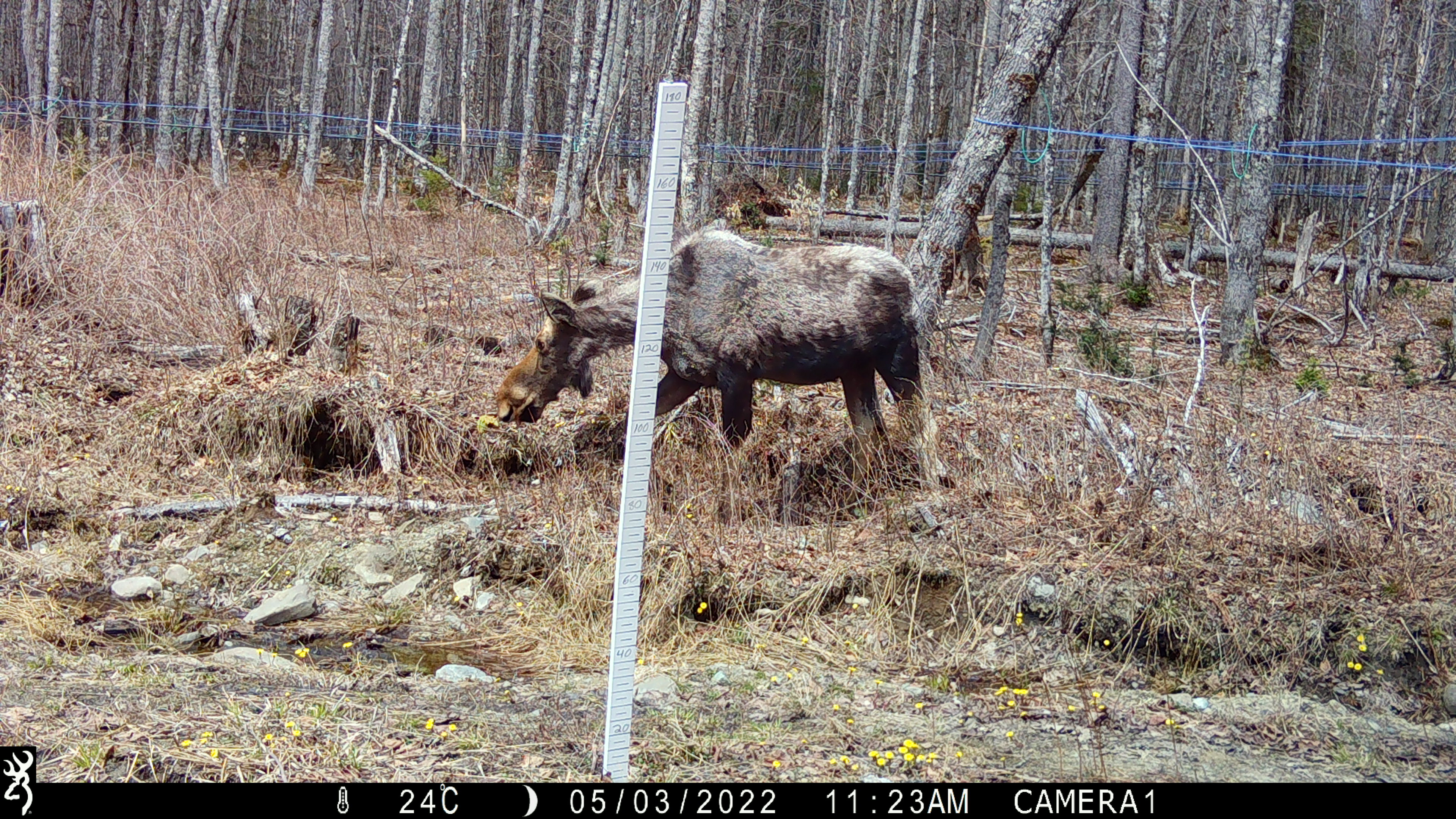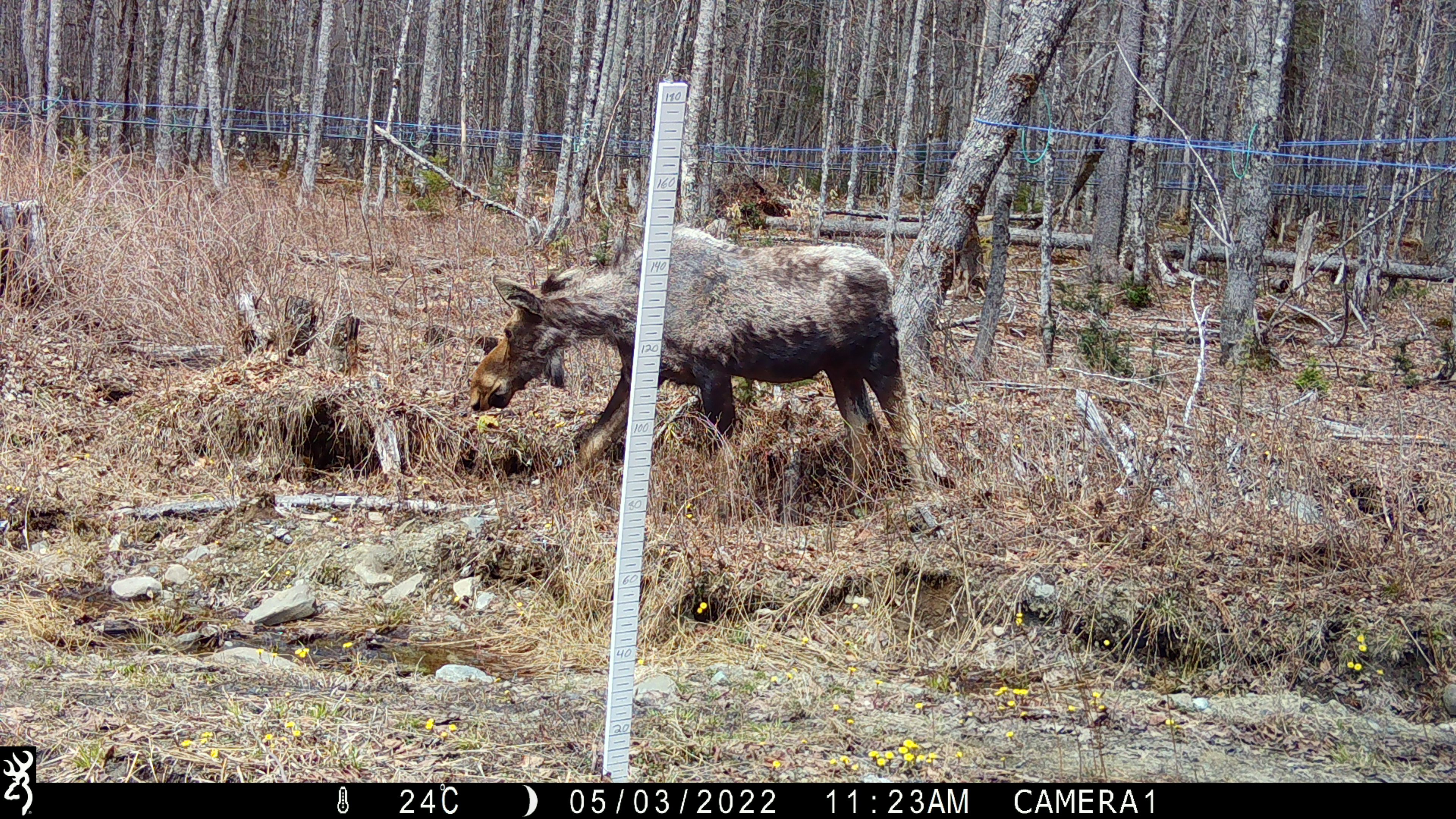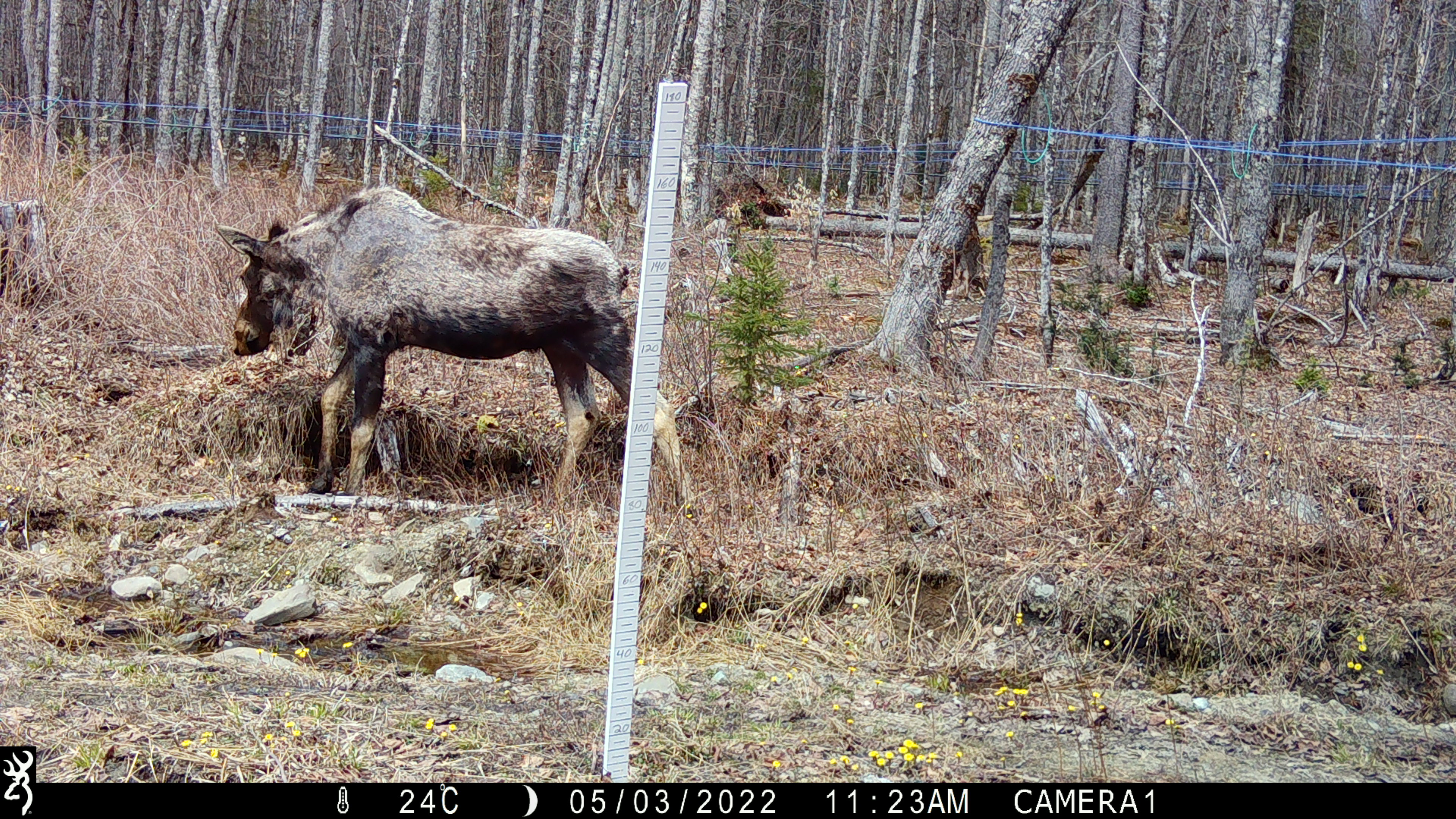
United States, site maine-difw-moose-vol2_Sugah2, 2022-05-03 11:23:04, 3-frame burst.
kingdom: Animalia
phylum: Chordata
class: Mammalia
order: Artiodactyla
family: Cervidae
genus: Alces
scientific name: Alces alces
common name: moose